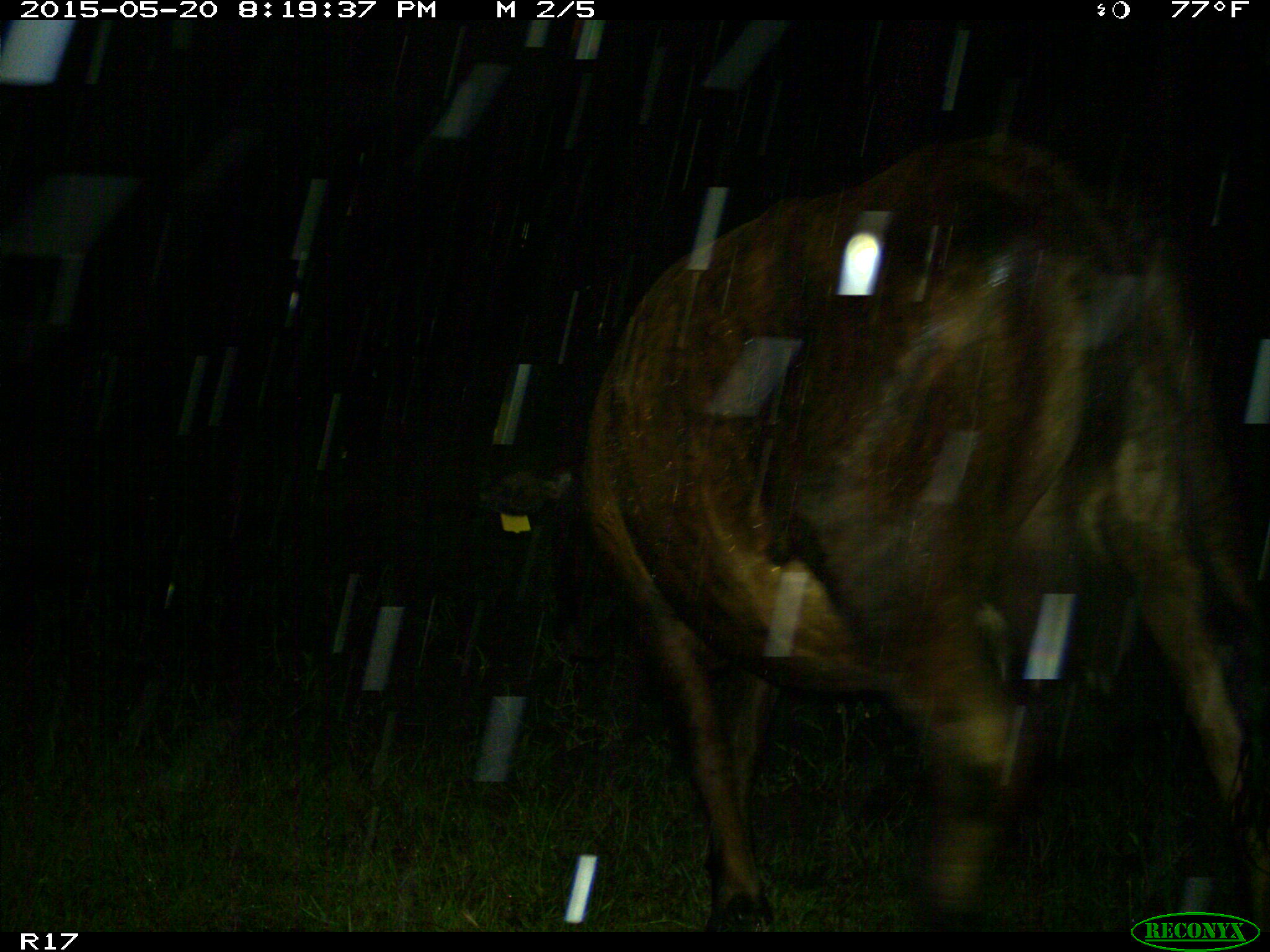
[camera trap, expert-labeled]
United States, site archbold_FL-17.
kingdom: Animalia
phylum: Chordata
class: Mammalia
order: Artiodactyla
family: Bovidae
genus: Bos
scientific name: Bos taurus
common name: domestic cow